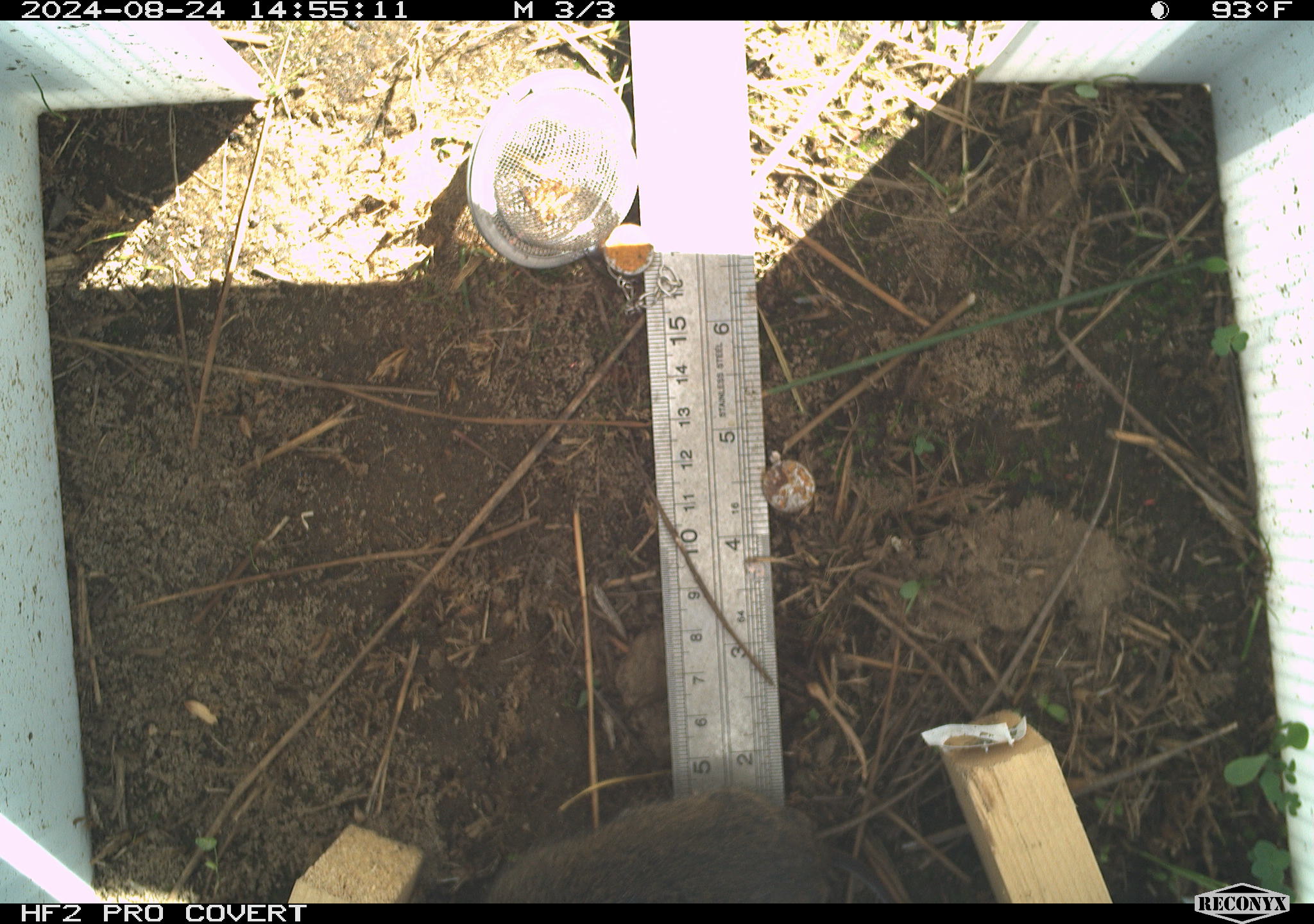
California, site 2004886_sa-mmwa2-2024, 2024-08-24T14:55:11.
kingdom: Animalia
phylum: Chordata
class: Mammalia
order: Rodentia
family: Cricetidae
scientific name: Arvicolinae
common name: voles, lemmings, and muskrats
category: arvicolinae subfamily